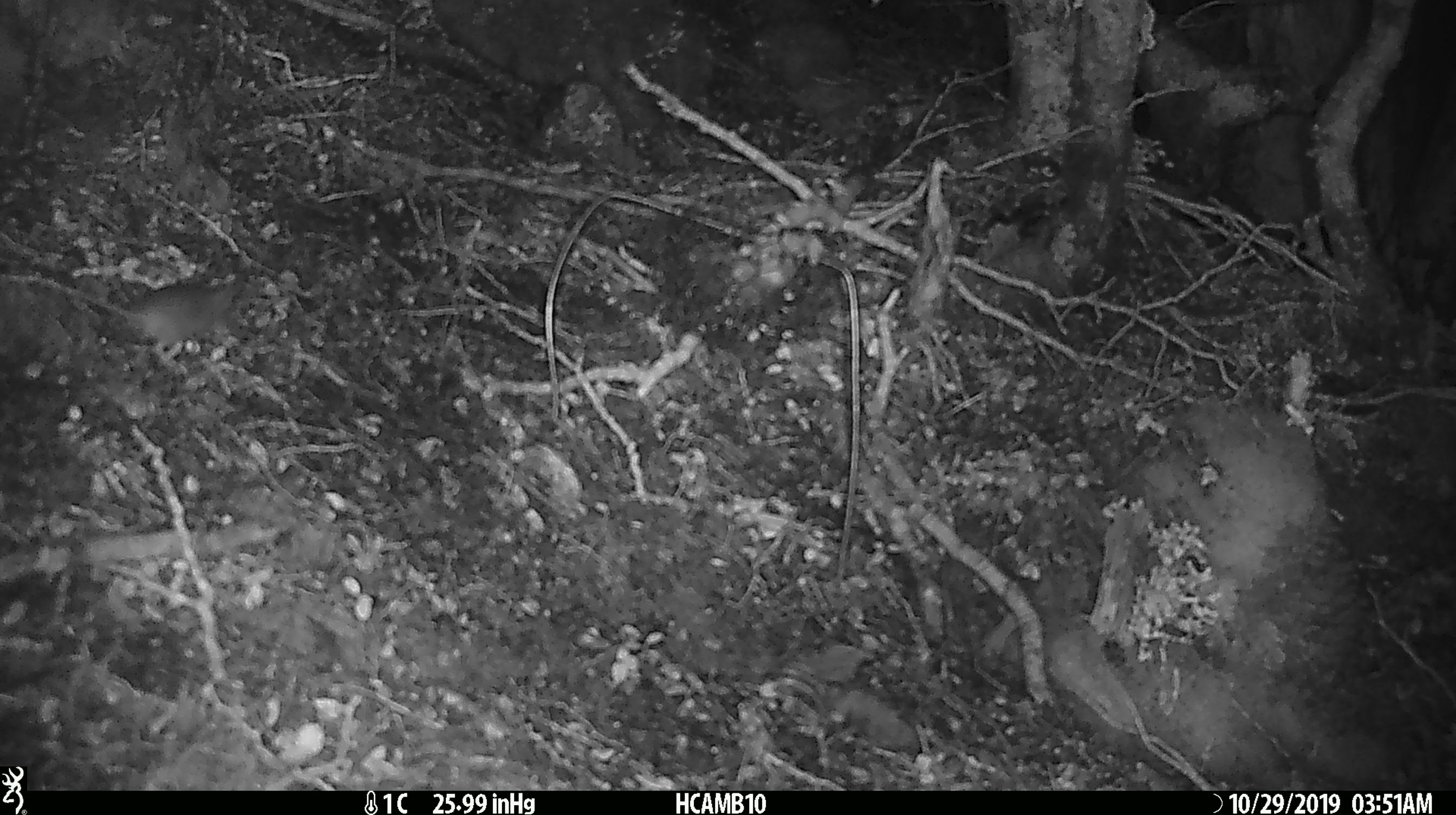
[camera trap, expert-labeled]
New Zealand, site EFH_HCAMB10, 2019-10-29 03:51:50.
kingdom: Animalia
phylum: Chordata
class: Mammalia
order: Rodentia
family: Muridae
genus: Mus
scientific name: Mus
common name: mouse